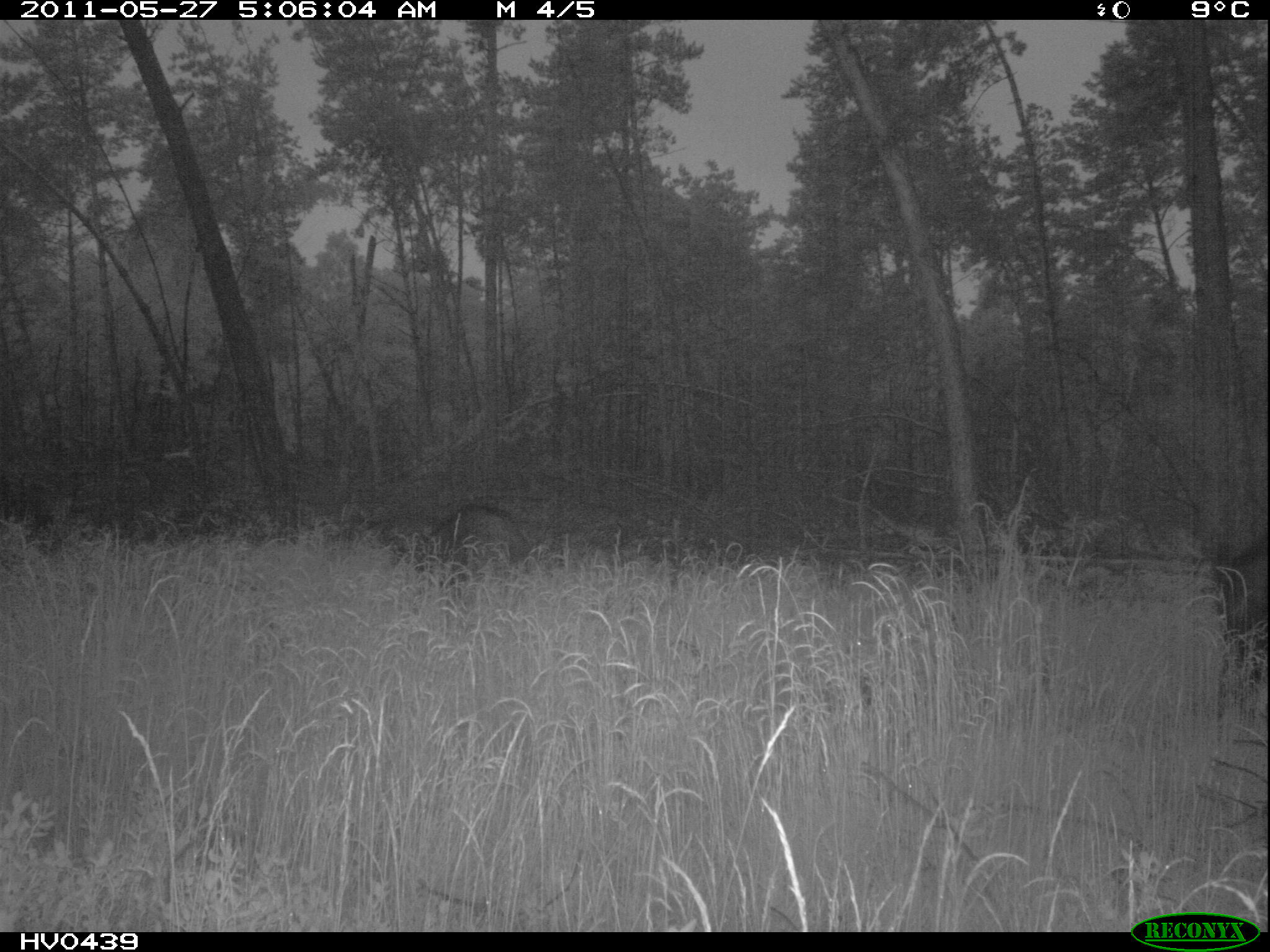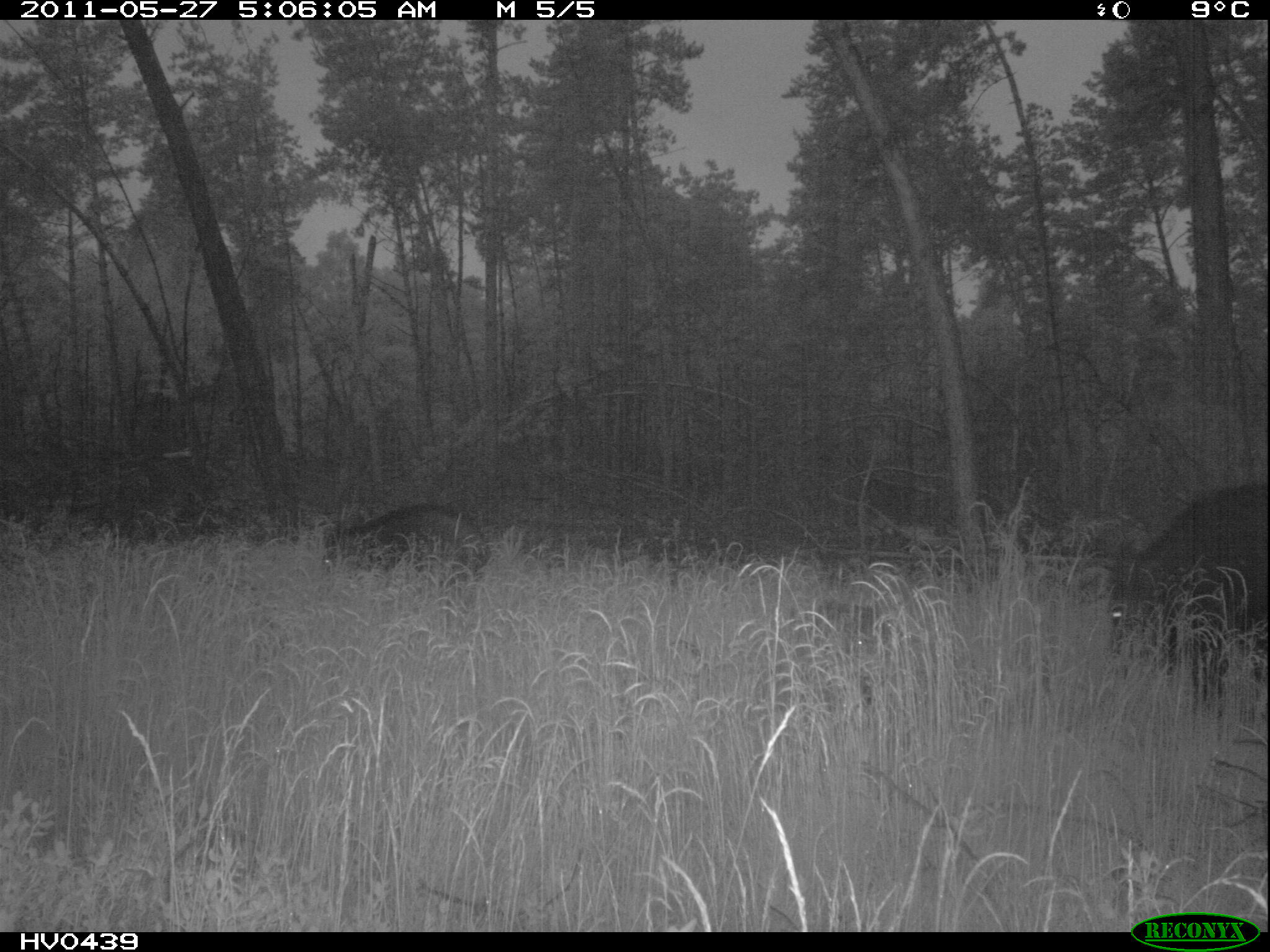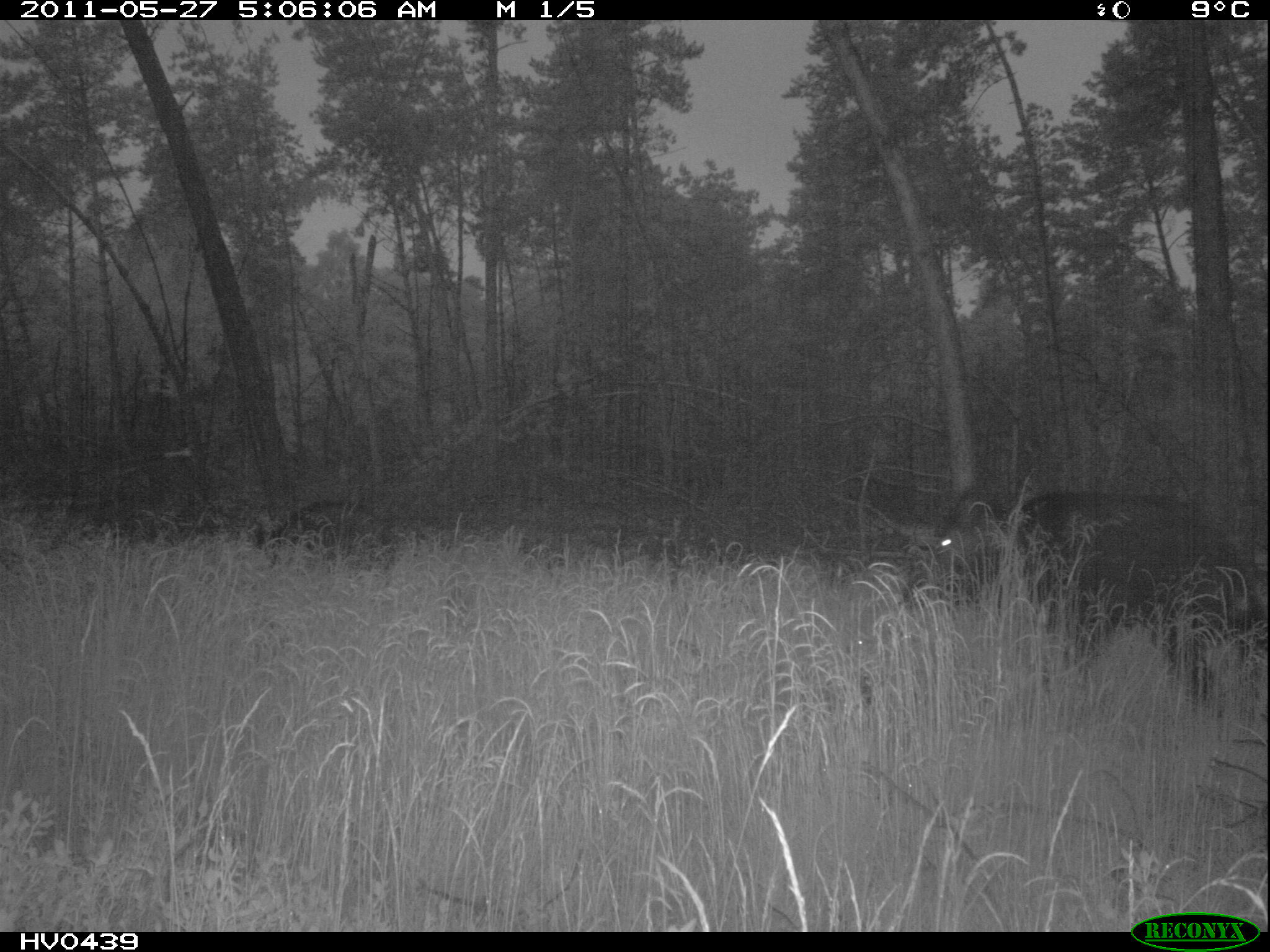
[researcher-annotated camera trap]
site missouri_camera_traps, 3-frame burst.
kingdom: Animalia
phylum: Chordata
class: Mammalia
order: Artiodactyla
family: Suidae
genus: Sus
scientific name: Sus scrofa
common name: wild boar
Wild boar (Sus scrofa). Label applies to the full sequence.